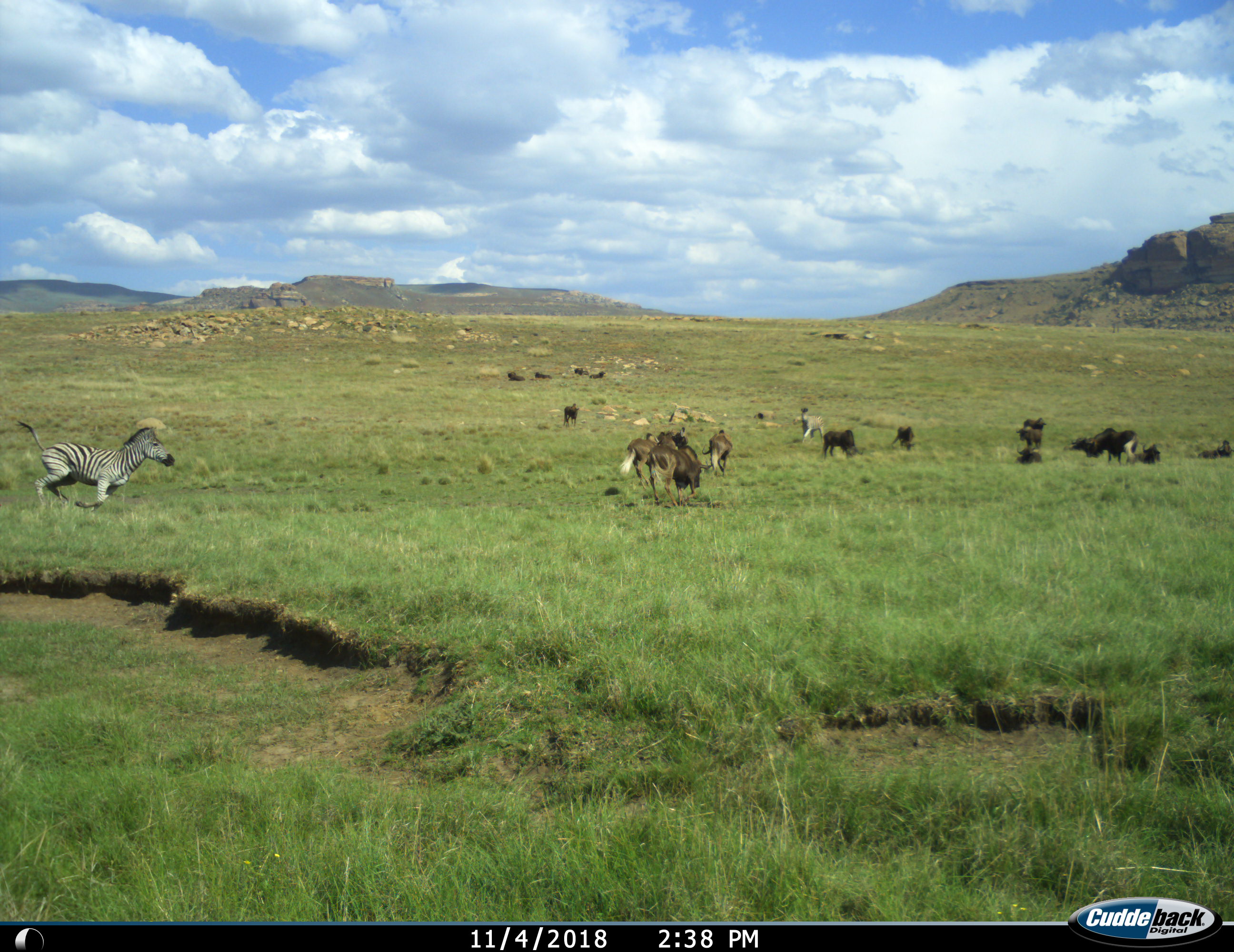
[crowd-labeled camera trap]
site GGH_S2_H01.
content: unidentified animal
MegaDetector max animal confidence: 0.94